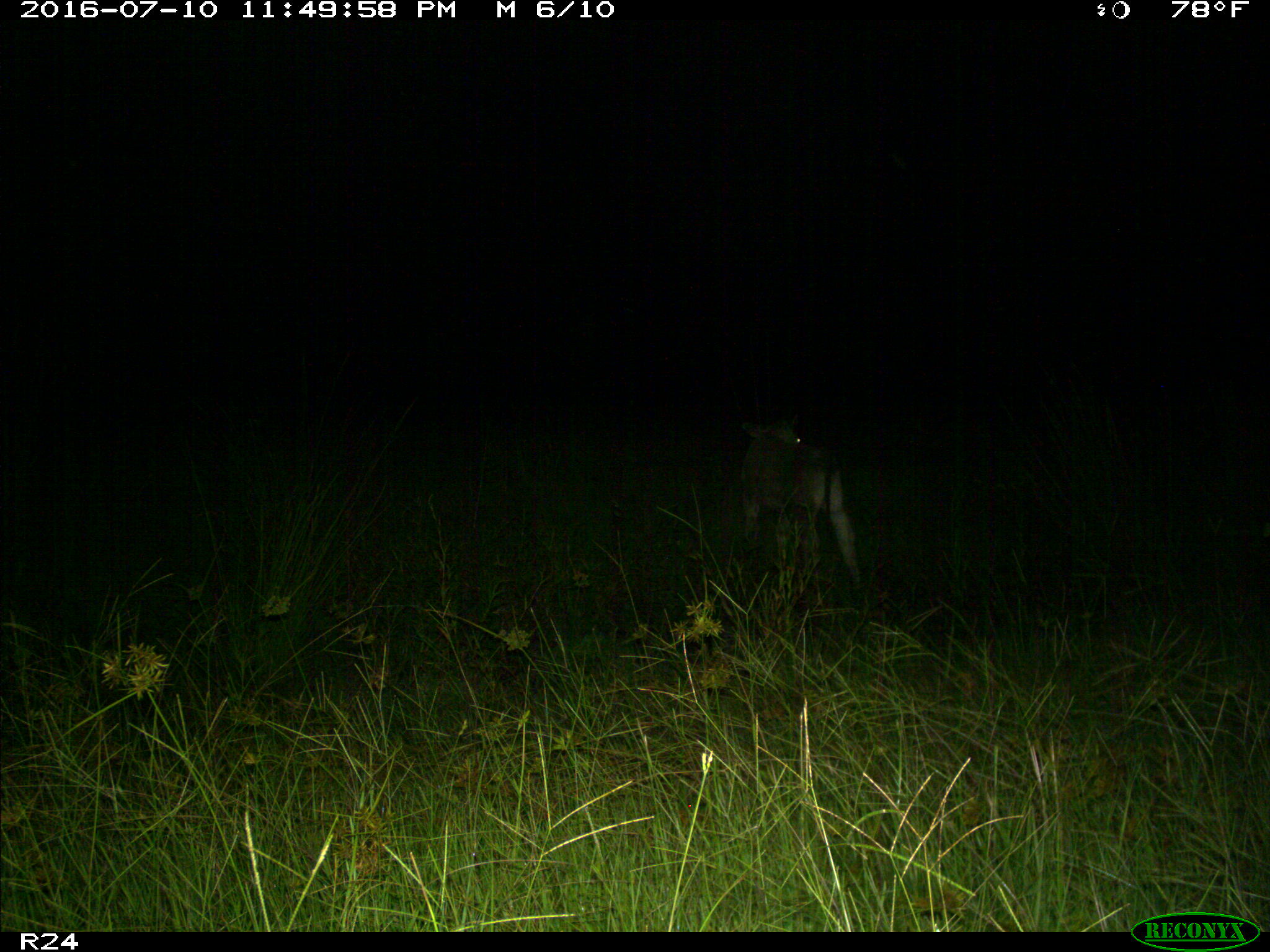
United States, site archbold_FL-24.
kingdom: Animalia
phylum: Chordata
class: Mammalia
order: Artiodactyla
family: Bovidae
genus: Bos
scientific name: Bos taurus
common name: domestic cow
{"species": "Bos taurus (domestic cow)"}